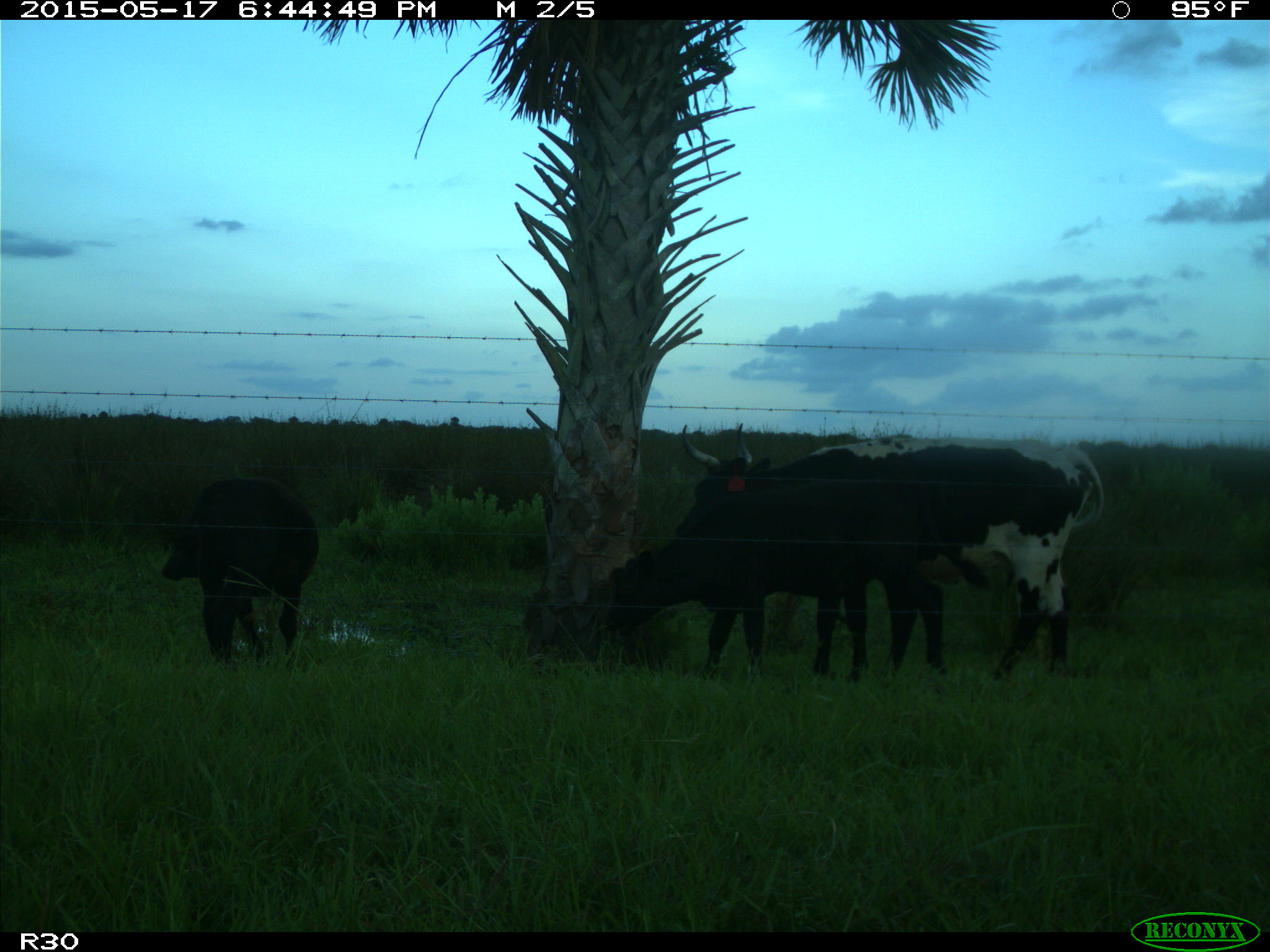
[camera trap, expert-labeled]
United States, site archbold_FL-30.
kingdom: Animalia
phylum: Chordata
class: Mammalia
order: Artiodactyla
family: Bovidae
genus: Bos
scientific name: Bos taurus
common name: domestic cow